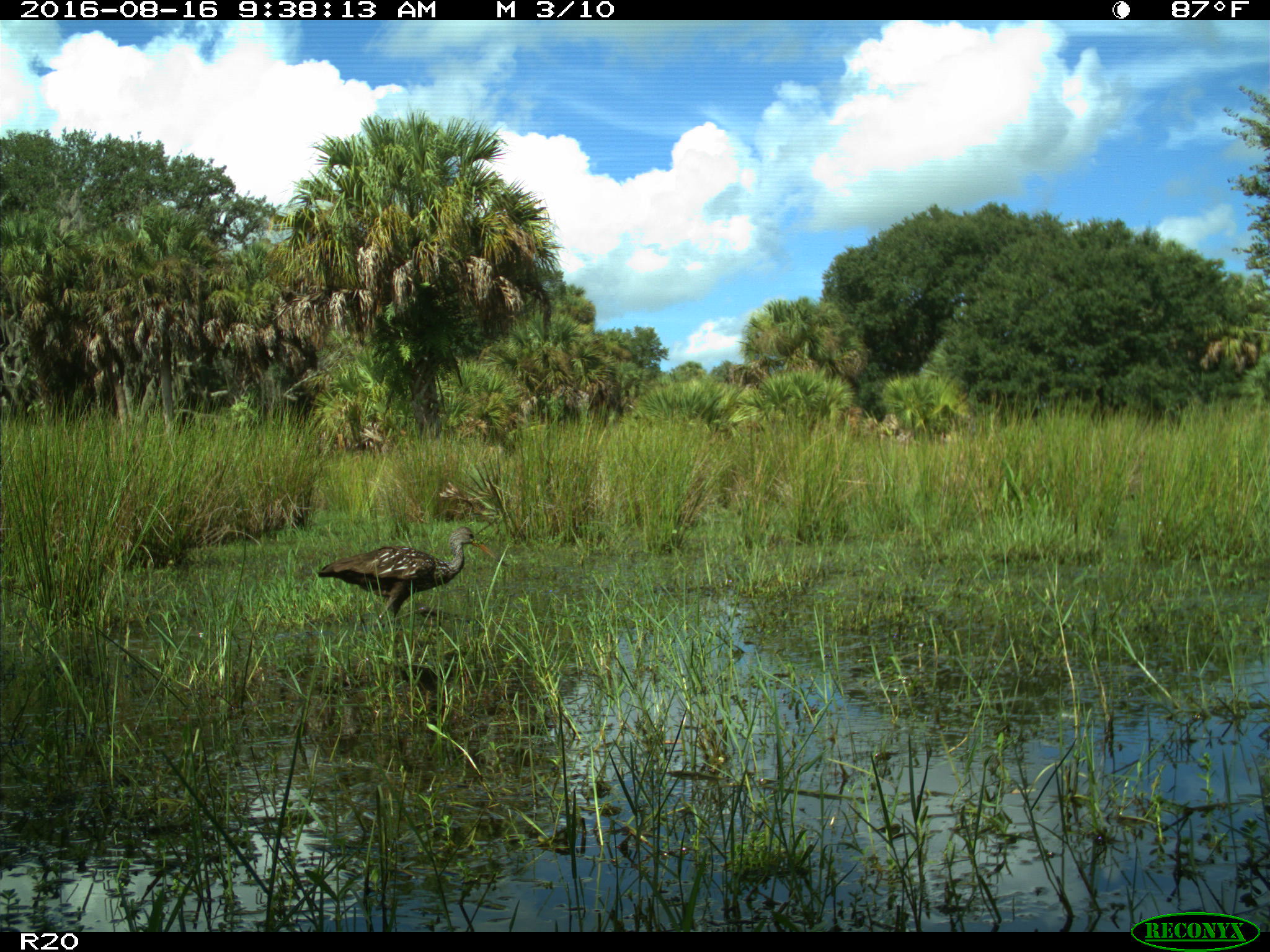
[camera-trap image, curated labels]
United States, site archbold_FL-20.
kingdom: Animalia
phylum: Chordata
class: Aves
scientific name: Aves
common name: birds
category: unidentified bird